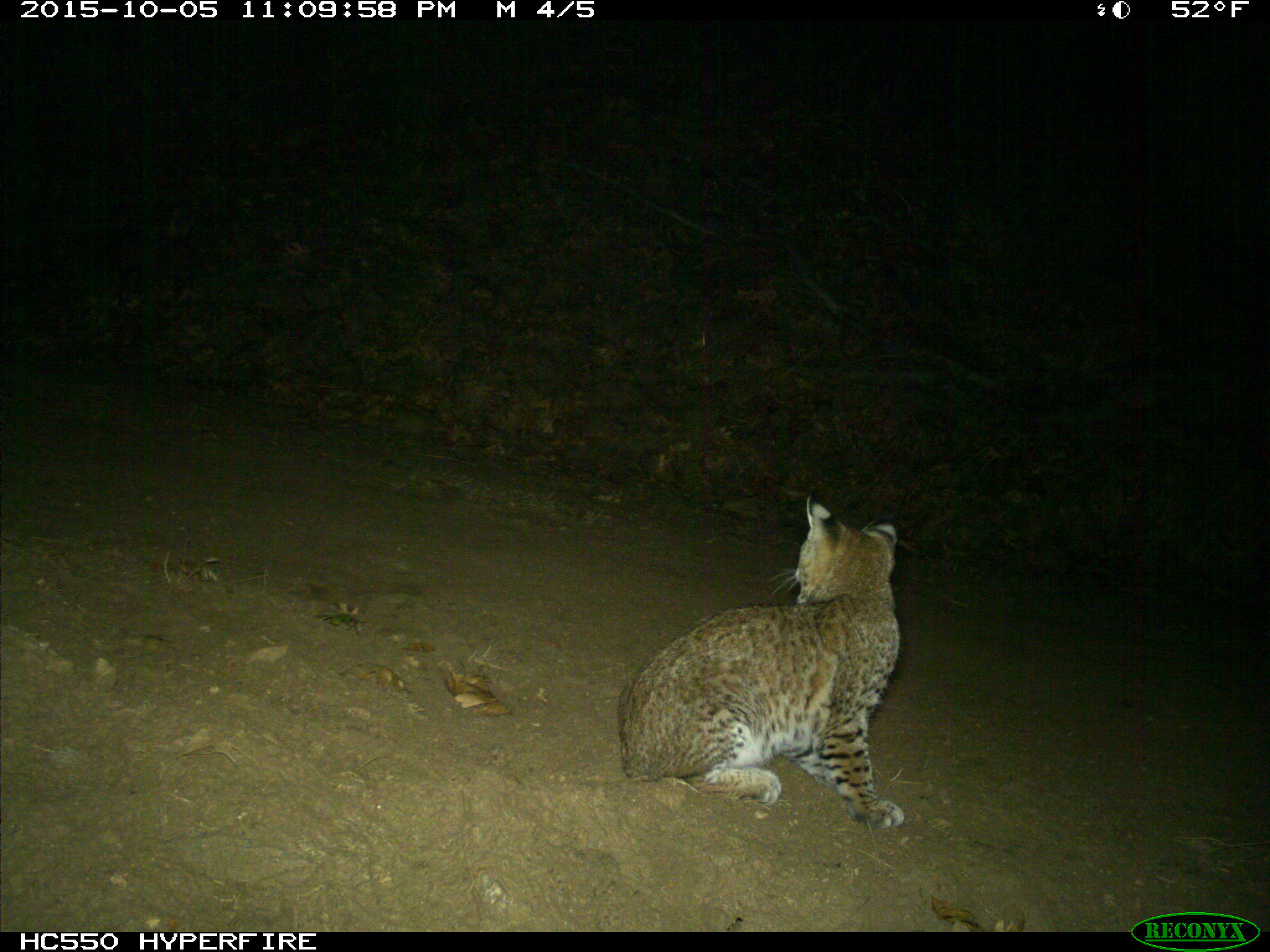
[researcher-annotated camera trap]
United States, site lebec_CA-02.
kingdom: Animalia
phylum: Chordata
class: Mammalia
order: Carnivora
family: Felidae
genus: Lynx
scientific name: Lynx rufus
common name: bobcat